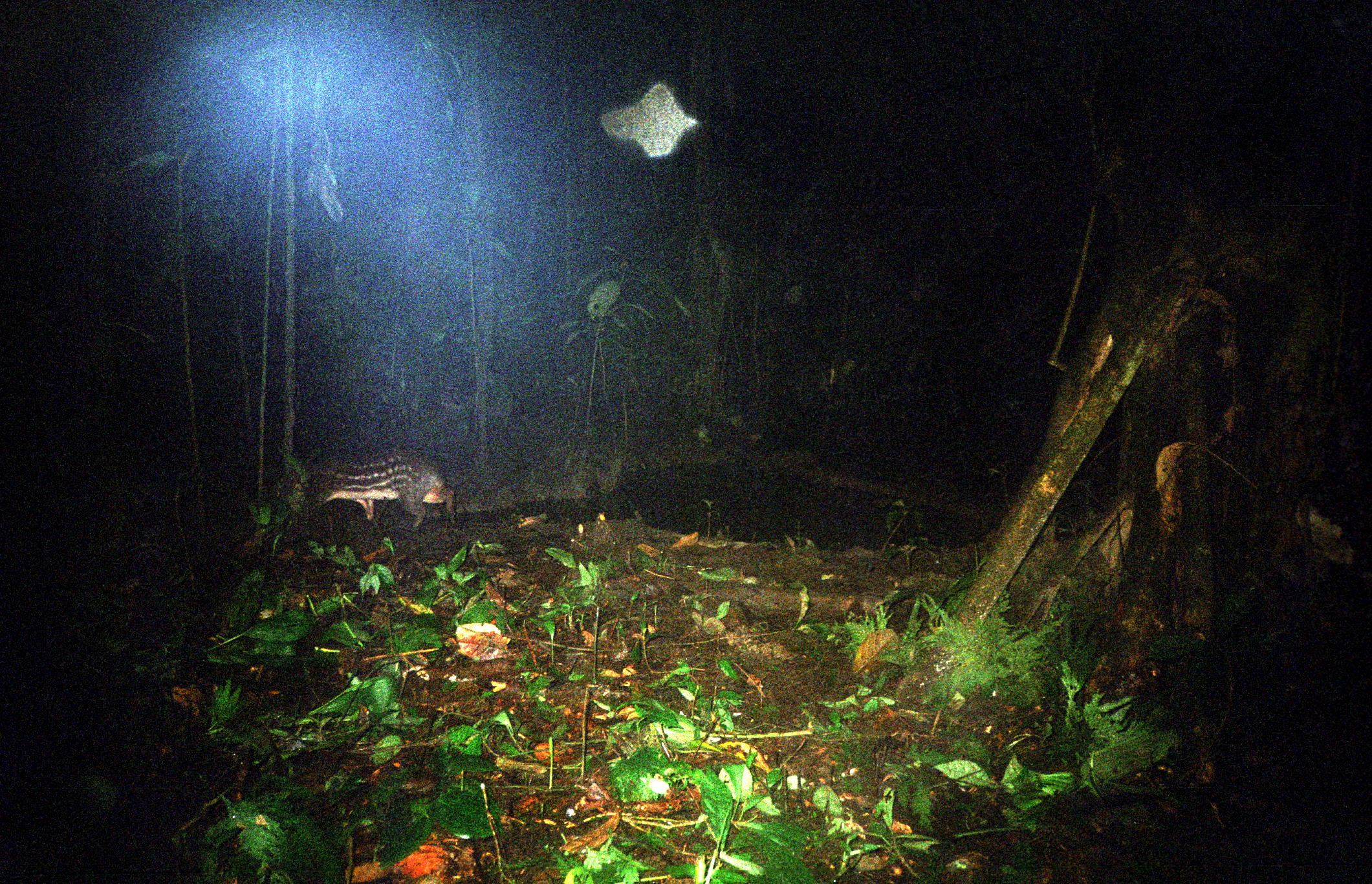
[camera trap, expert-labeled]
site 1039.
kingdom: Animalia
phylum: Chordata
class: Mammalia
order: Rodentia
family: Cuniculidae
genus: Cuniculus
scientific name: Cuniculus paca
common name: spotted paca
Cuniculus paca (spotted paca).